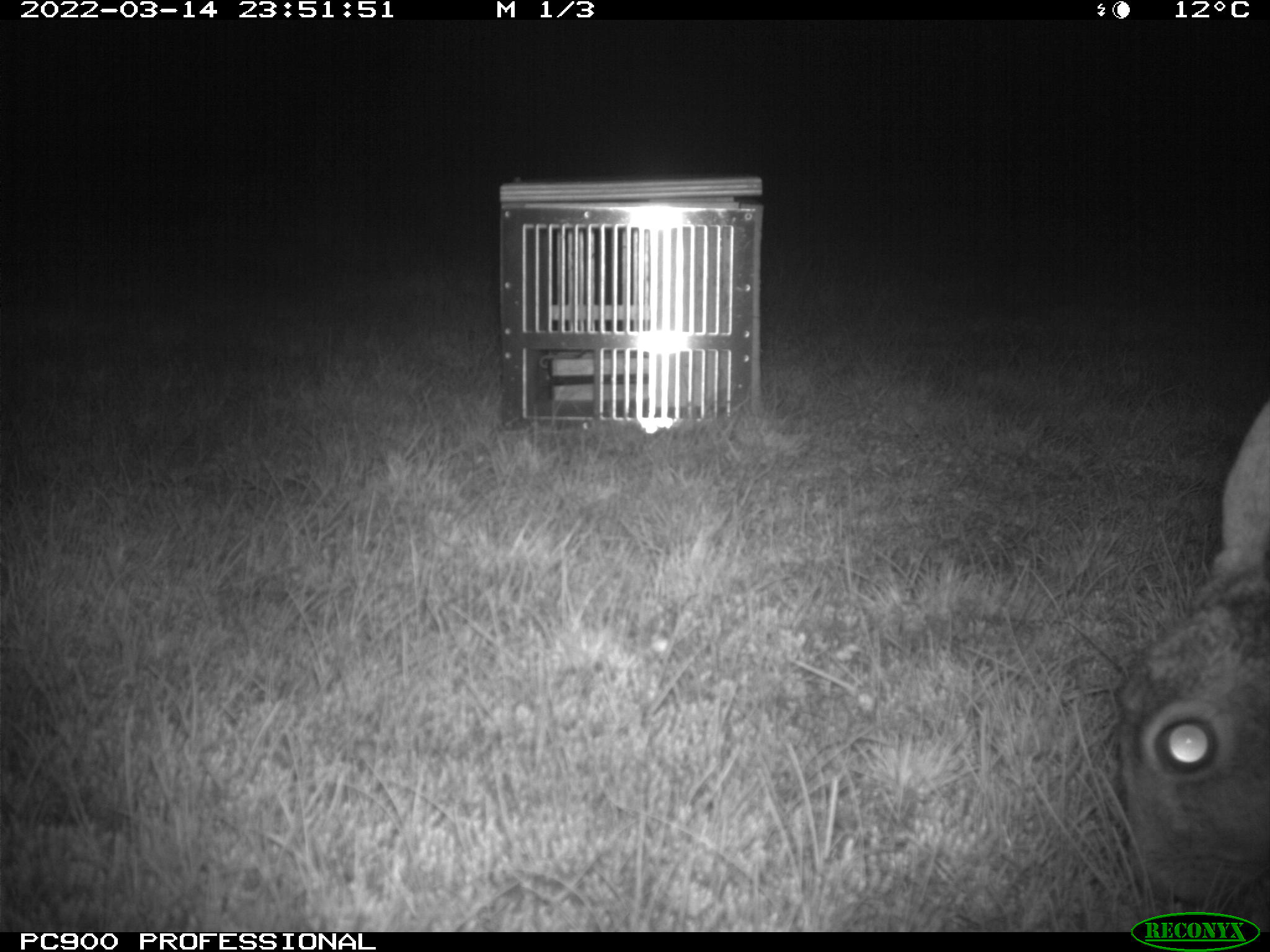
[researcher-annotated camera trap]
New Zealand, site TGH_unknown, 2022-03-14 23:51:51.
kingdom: Animalia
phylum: Chordata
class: Mammalia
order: Lagomorpha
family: Leporidae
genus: Lepus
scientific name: Lepus europaeus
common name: brown hare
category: hare